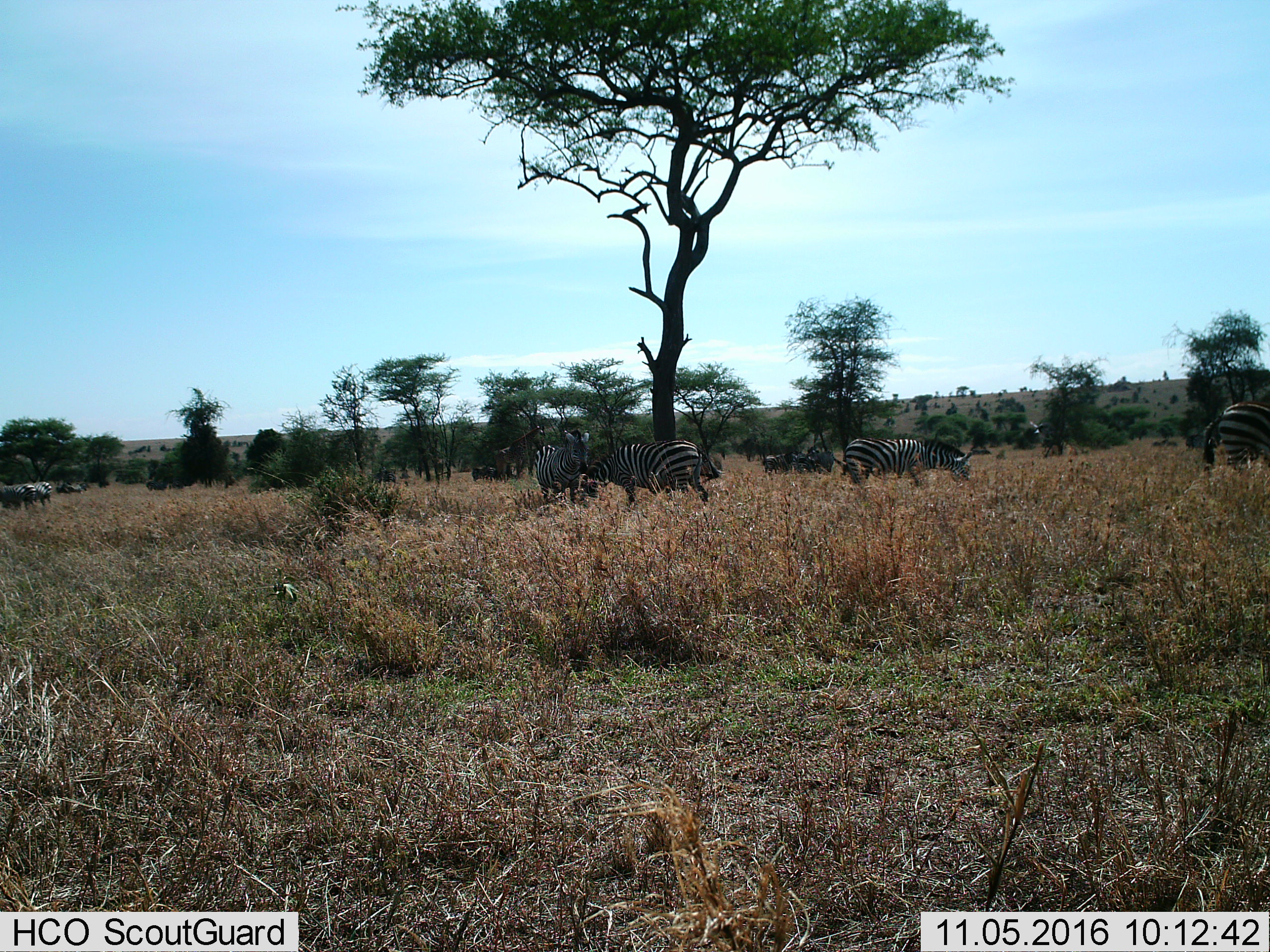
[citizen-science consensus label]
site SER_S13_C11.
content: unidentified animal